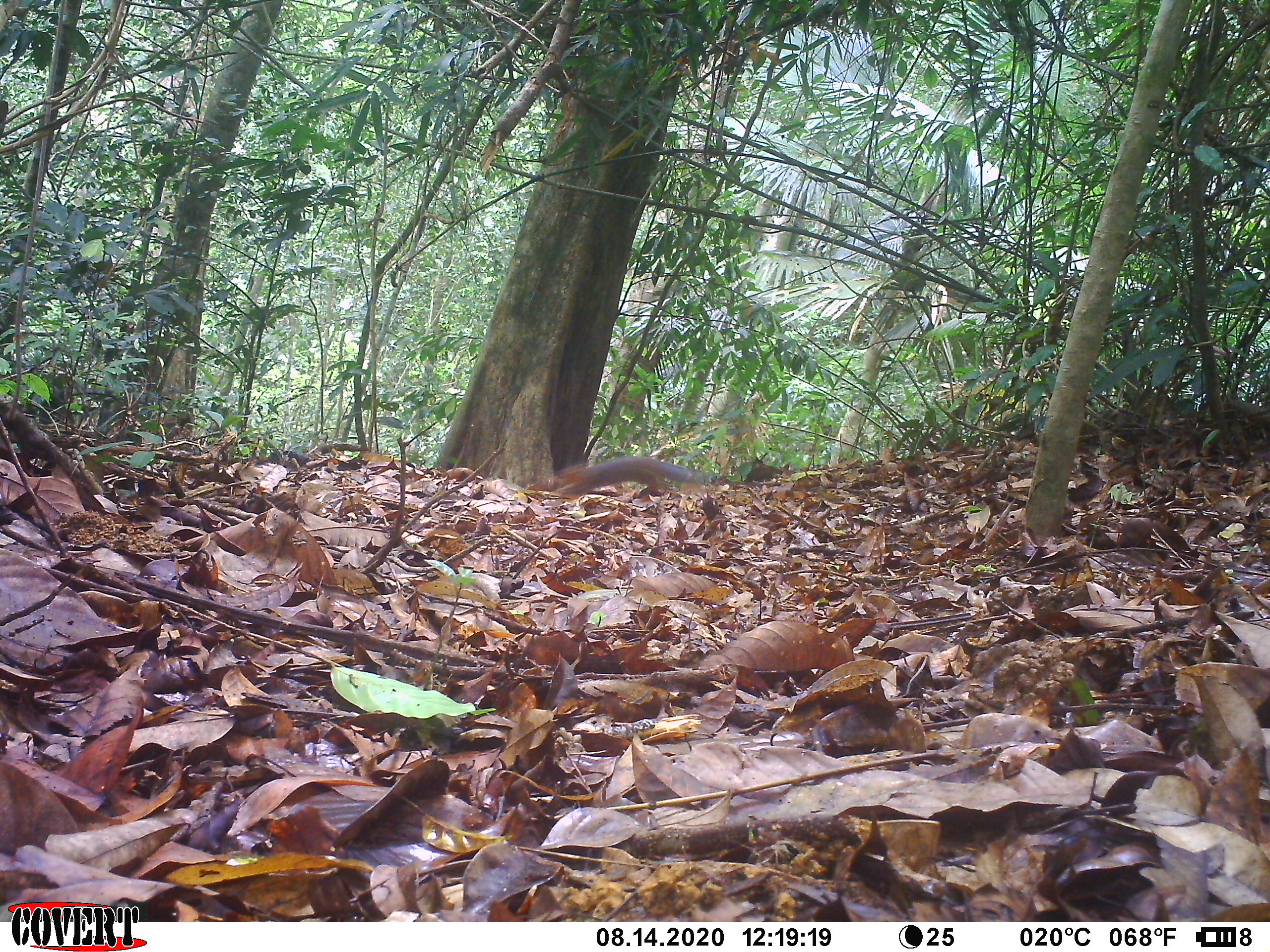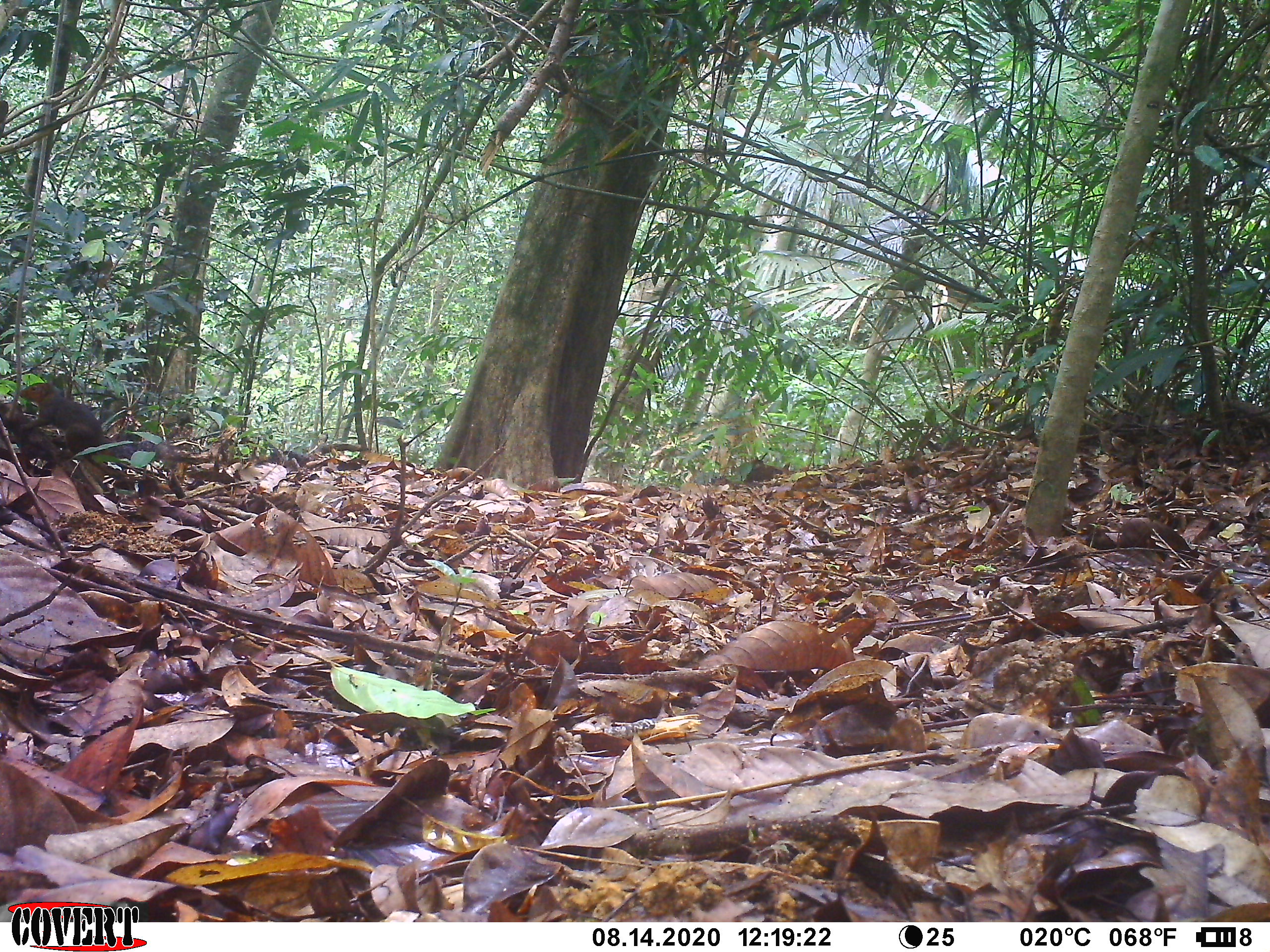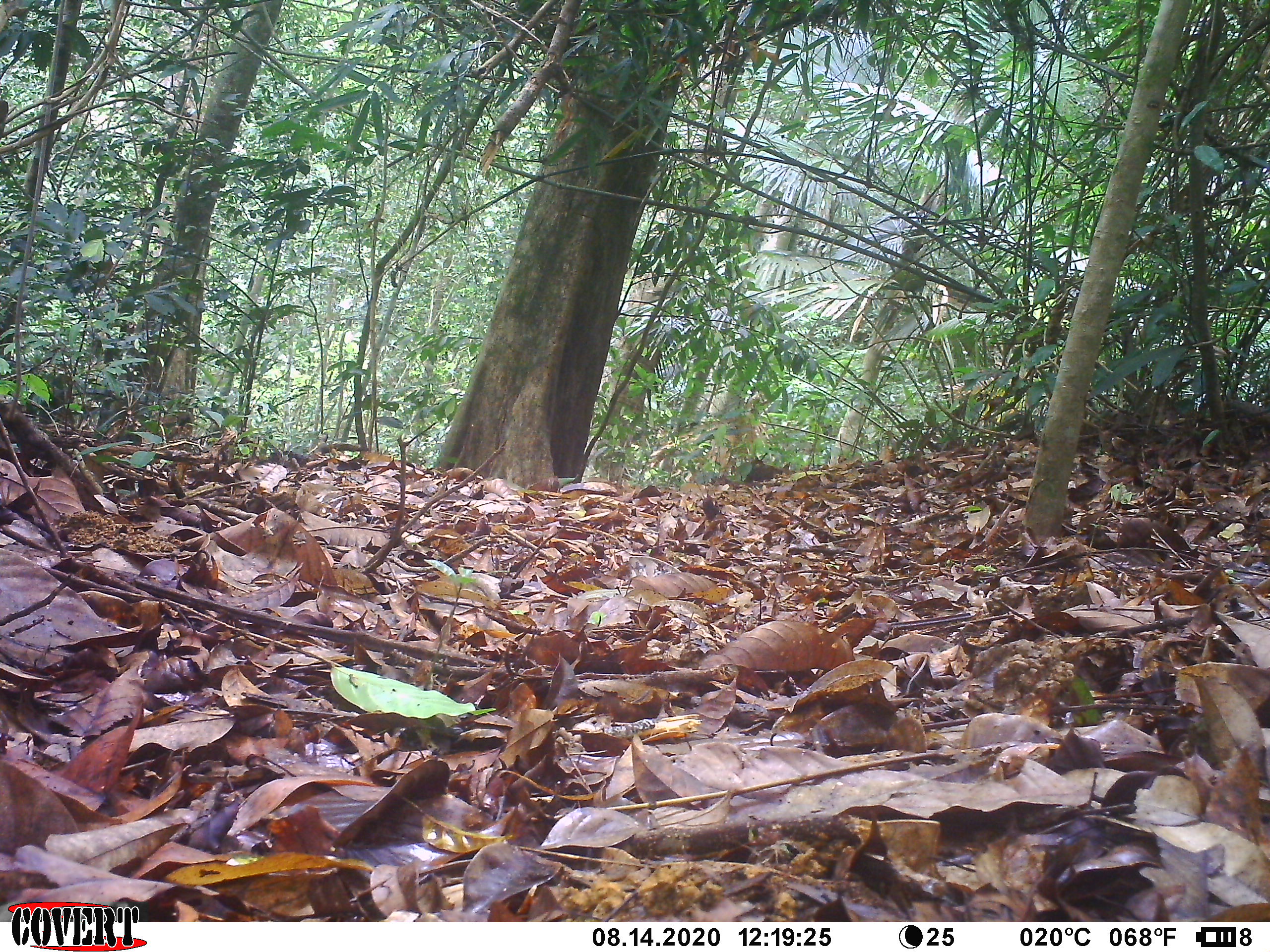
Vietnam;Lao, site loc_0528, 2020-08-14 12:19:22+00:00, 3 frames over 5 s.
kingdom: Animalia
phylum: Chordata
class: Mammalia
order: Rodentia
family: Sciuridae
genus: Dremomys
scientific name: Dremomys rufigenis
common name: red-cheeked squirrel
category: red cheeked squirrel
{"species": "red cheeked squirrel (red-cheeked squirrel) (Dremomys rufigenis)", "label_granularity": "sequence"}